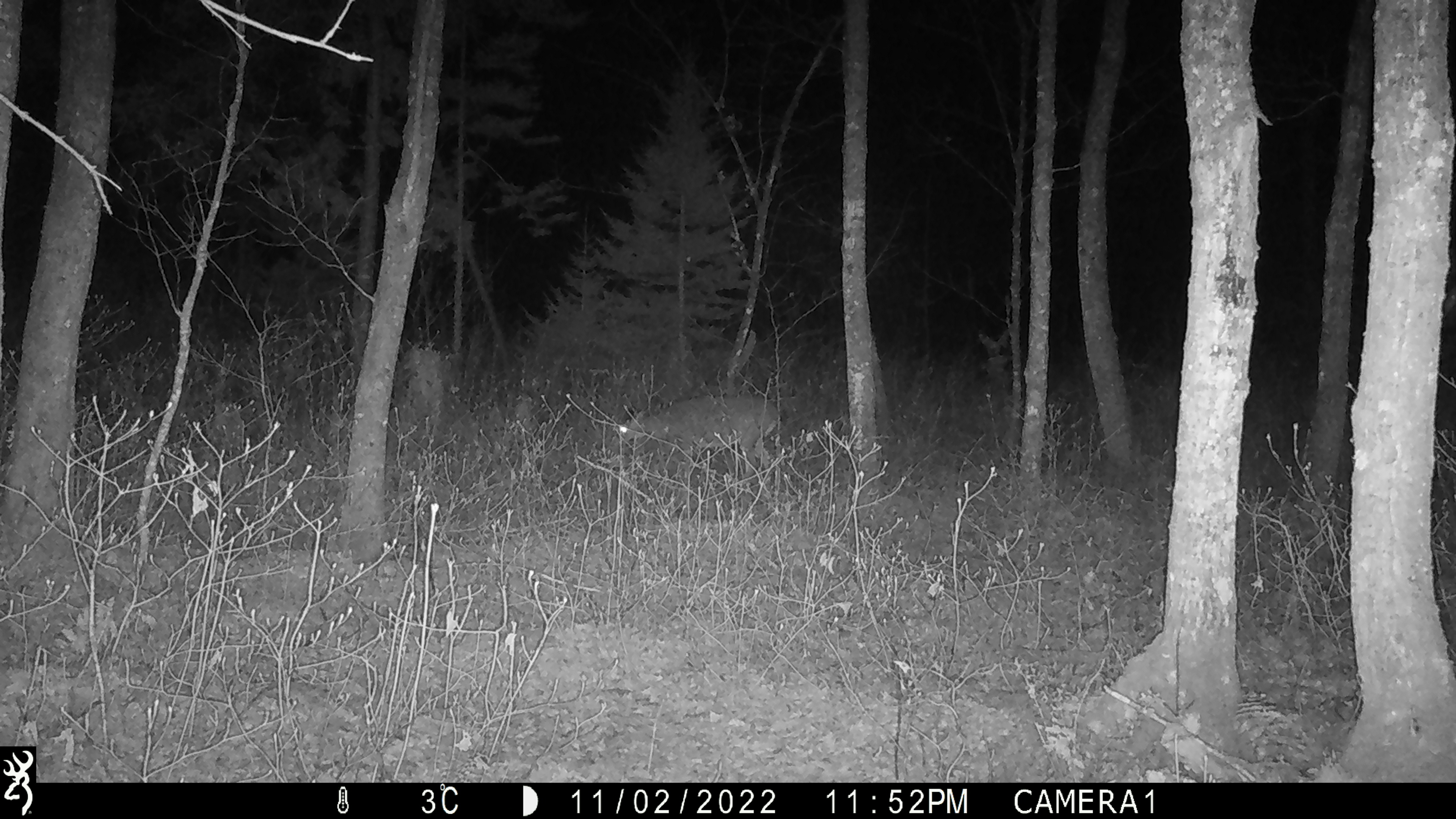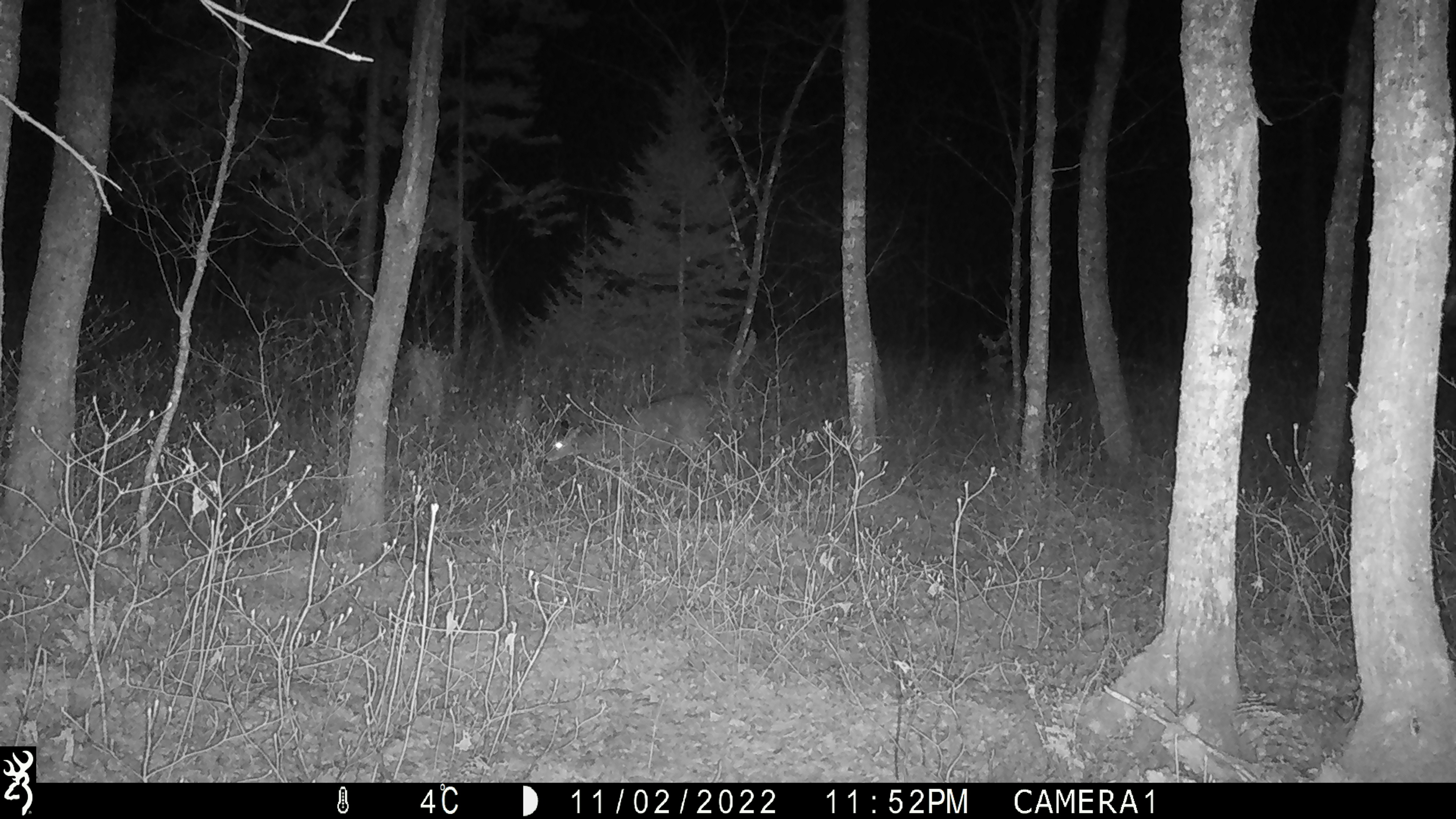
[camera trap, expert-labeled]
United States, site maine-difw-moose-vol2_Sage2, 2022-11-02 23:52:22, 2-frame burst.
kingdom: Animalia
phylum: Chordata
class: Mammalia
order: Artiodactyla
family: Cervidae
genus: Odocoileus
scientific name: Odocoileus virginianus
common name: white-tailed deer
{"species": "white-tailed deer (Odocoileus virginianus)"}